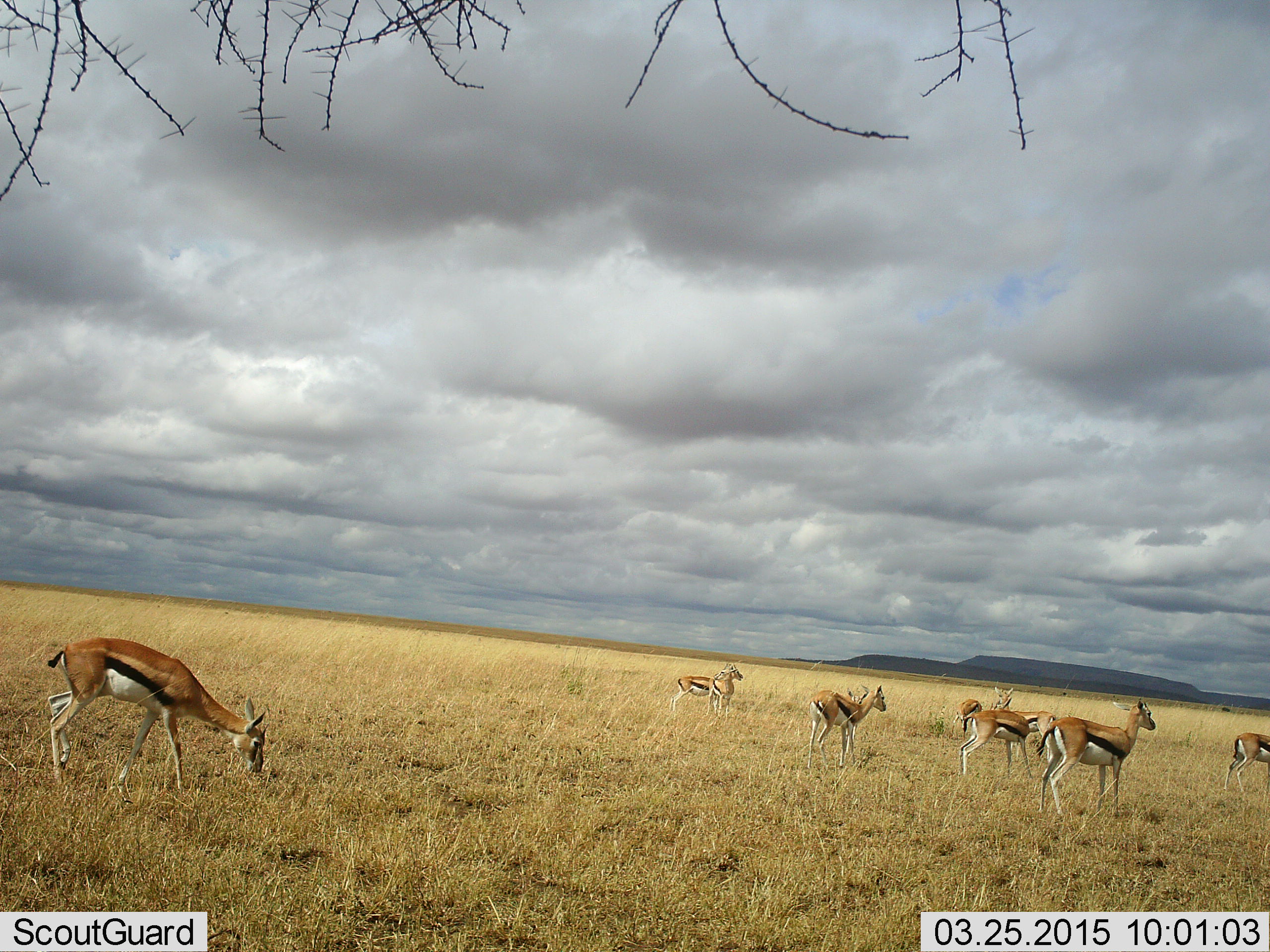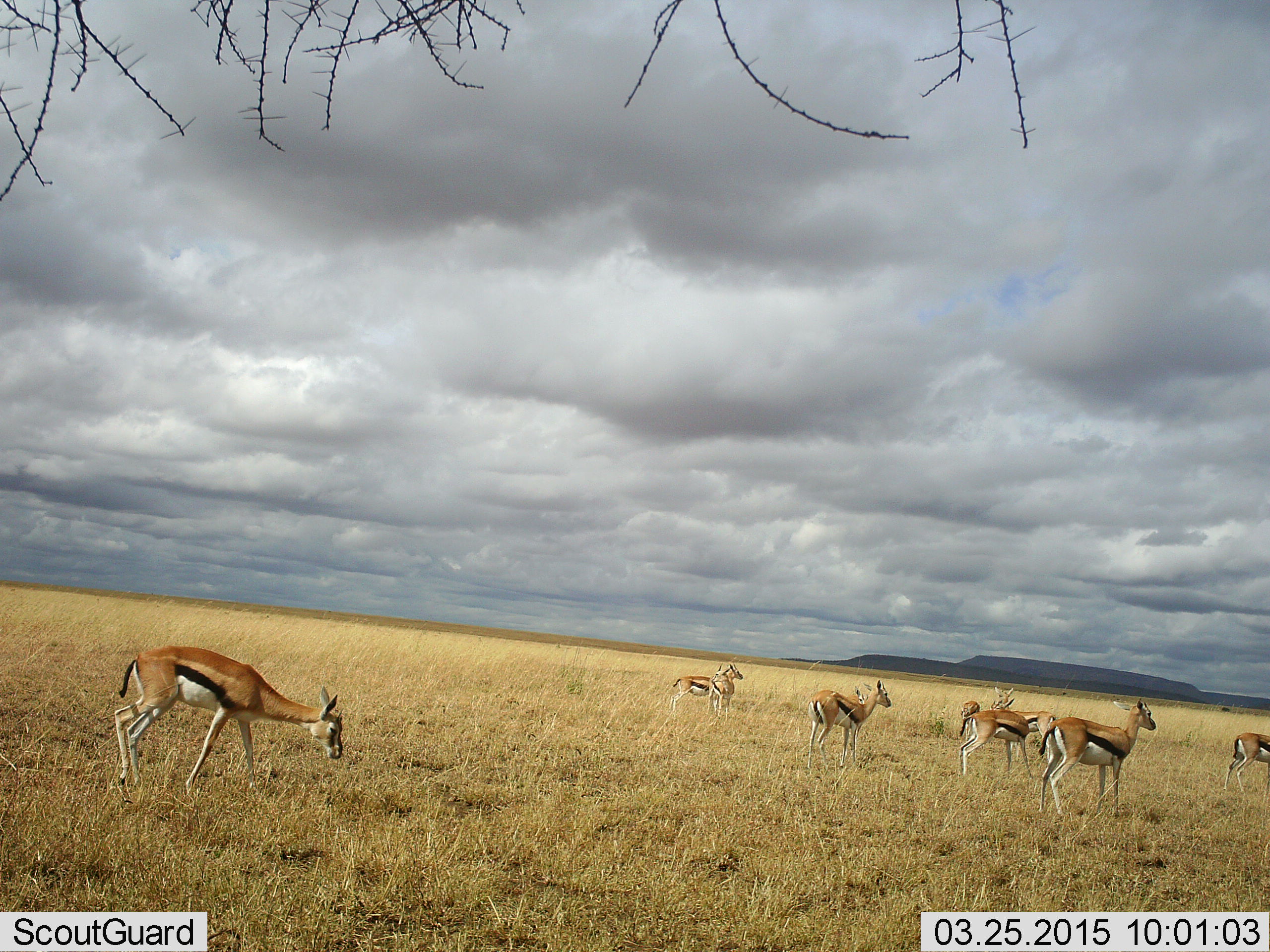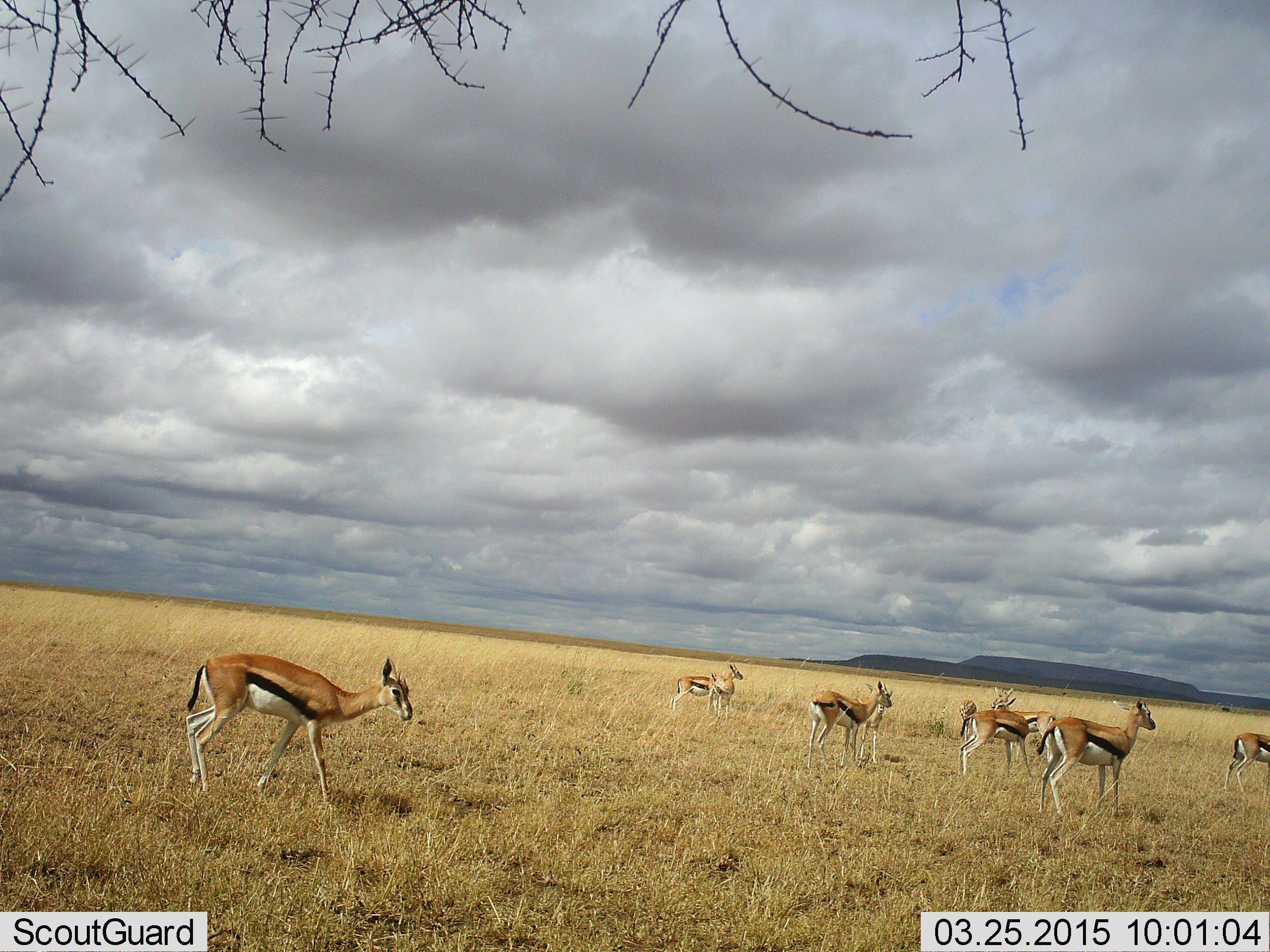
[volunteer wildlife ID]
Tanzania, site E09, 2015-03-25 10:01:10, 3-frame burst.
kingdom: Animalia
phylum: Chordata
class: Mammalia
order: Artiodactyla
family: Bovidae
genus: Eudorcas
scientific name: Eudorcas thomsonii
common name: thomson's gazelle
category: gazellethomsons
Gazellethomsons (thomson's gazelle) (Eudorcas thomsonii), count 9. Behavior (volunteer vote fractions): standing 70%, resting 0%, moving 50%, interacting 0%. Young present (vote fraction): 0%. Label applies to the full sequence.